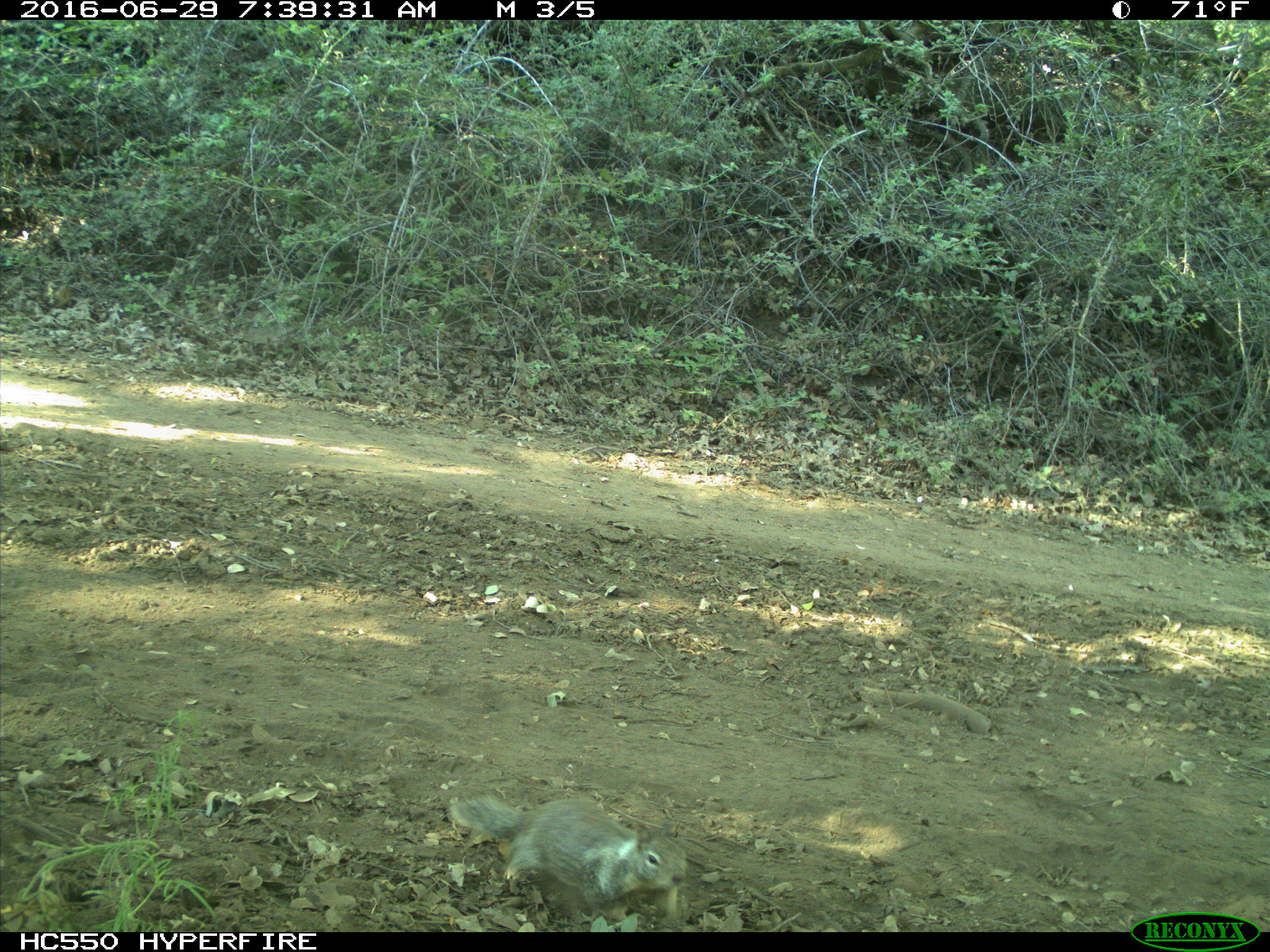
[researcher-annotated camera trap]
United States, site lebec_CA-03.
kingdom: Animalia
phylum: Chordata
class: Mammalia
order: Rodentia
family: Sciuridae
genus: Otospermophilus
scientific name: Otospermophilus beecheyi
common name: california ground squirrel